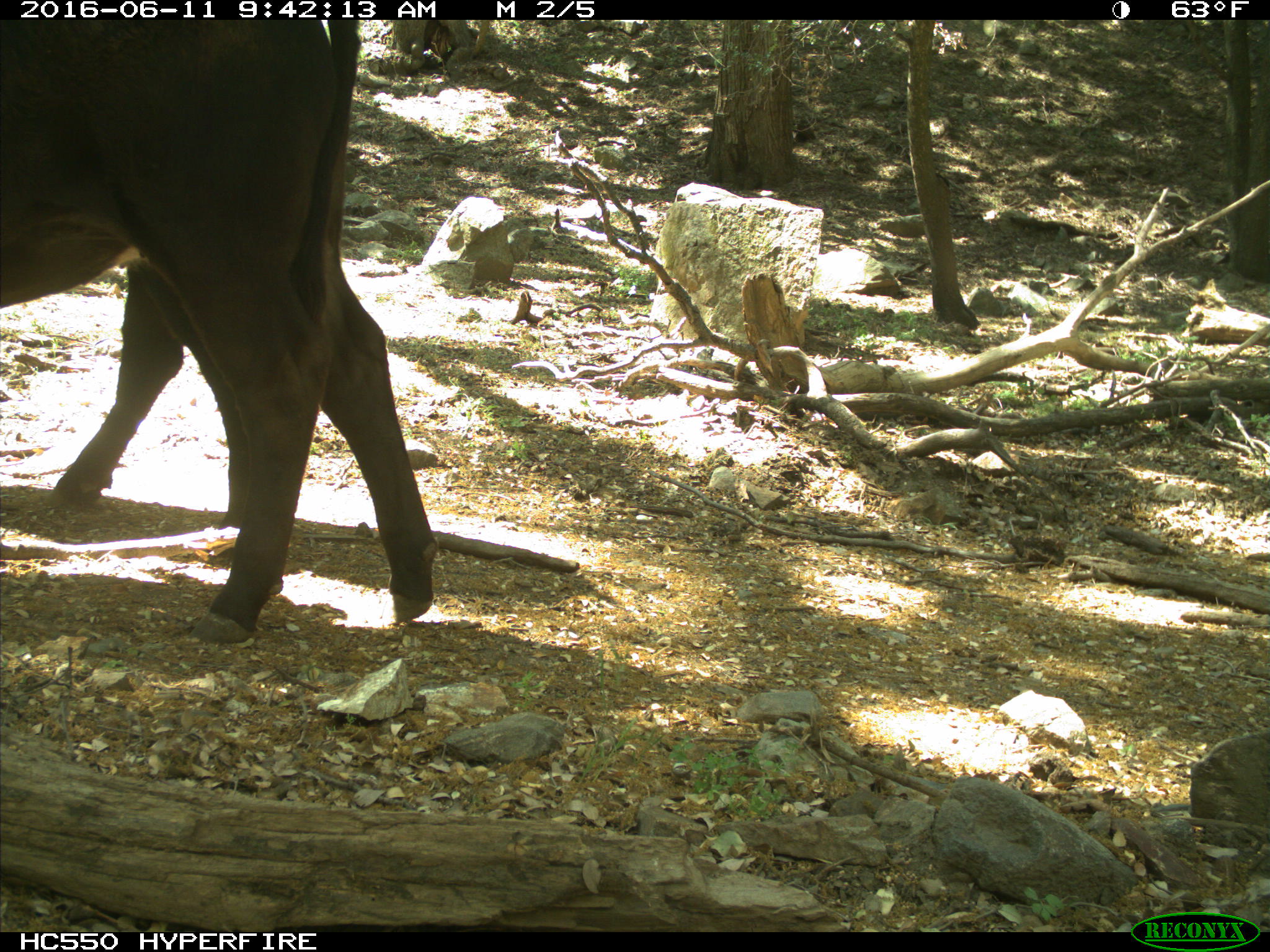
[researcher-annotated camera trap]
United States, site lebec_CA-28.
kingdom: Animalia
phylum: Chordata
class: Mammalia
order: Artiodactyla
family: Bovidae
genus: Bos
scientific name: Bos taurus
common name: domestic cow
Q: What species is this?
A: Bos taurus (domestic cow).